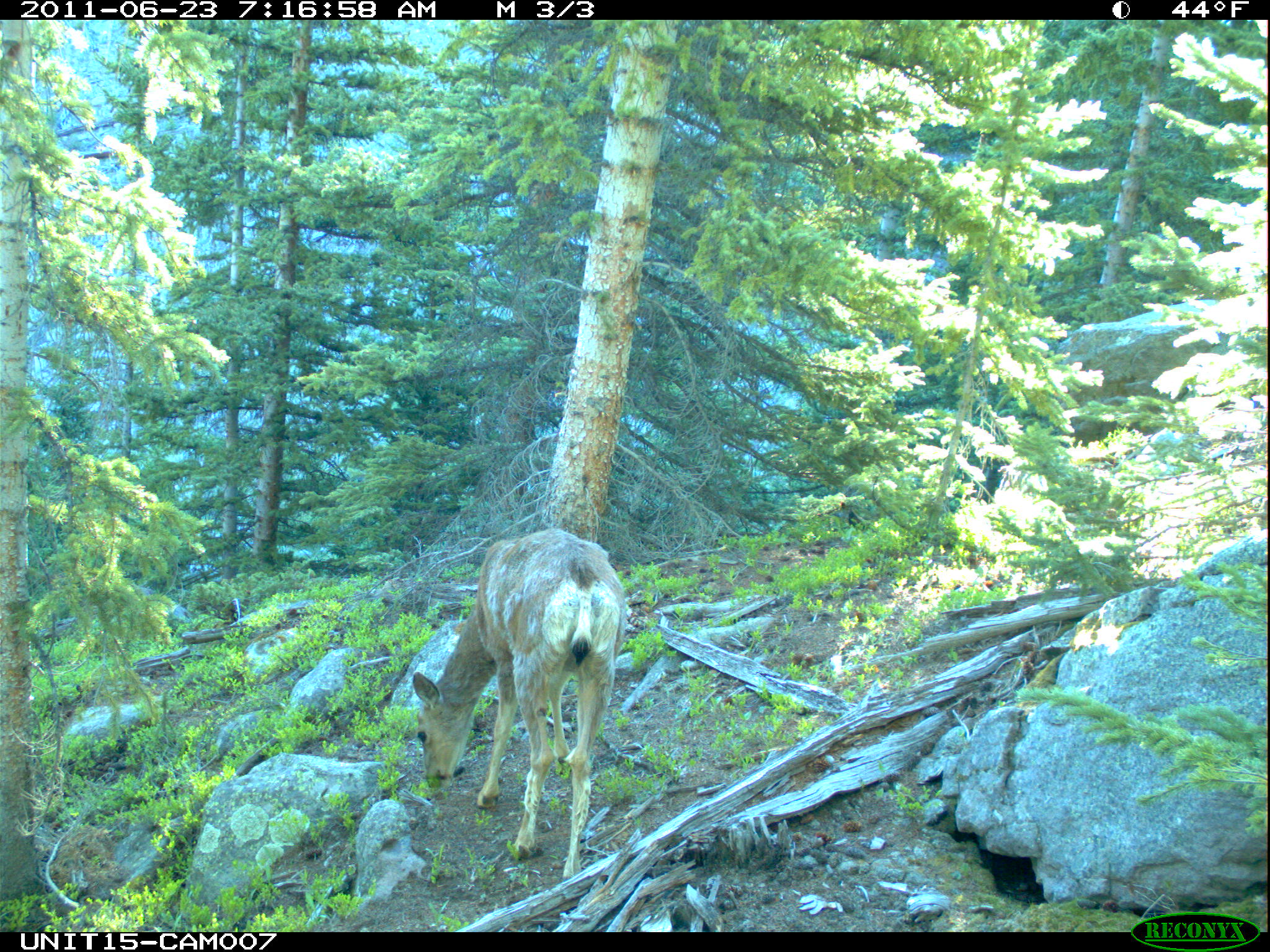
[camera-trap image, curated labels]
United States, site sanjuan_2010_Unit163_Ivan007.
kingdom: Animalia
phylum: Chordata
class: Mammalia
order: Artiodactyla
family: Cervidae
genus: Odocoileus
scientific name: Odocoileus hemionus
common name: mule deer